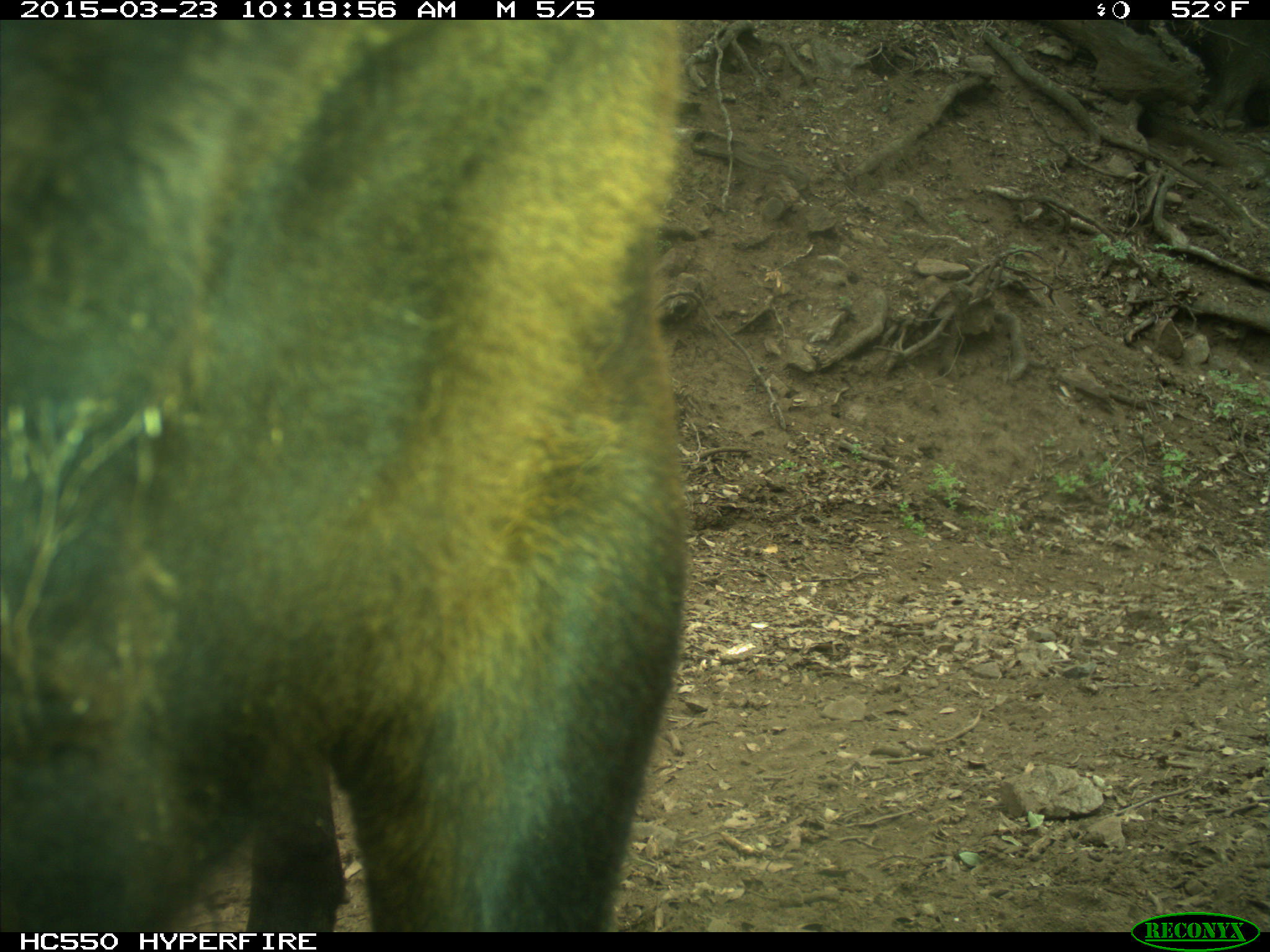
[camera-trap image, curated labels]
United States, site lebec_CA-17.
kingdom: Animalia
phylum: Chordata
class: Mammalia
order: Artiodactyla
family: Bovidae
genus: Bos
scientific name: Bos taurus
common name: domestic cow